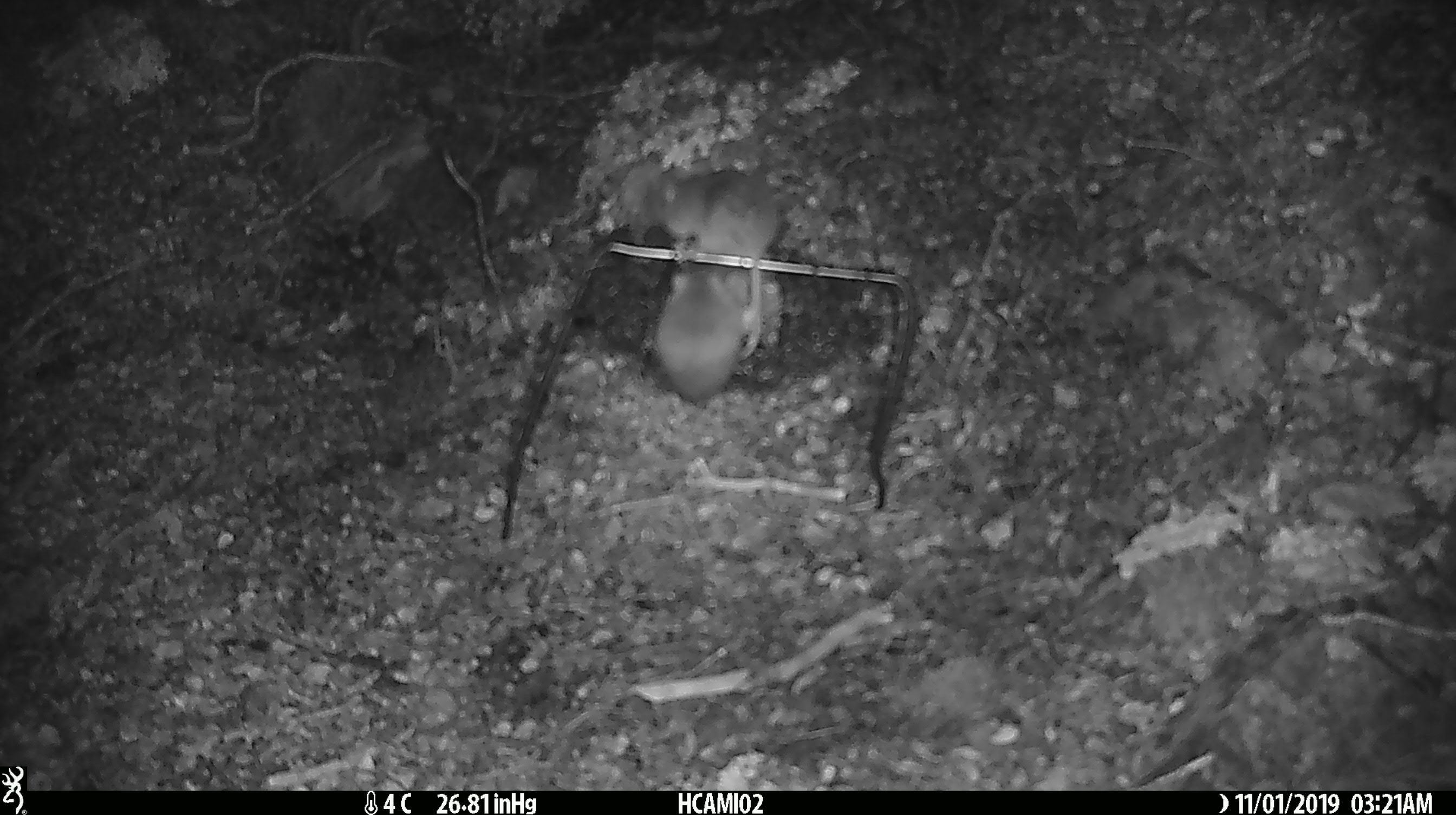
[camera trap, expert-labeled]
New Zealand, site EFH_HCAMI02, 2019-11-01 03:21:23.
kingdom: Animalia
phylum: Chordata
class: Mammalia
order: Rodentia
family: Muridae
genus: Mus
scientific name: Mus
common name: mouse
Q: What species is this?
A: Mouse (Mus).